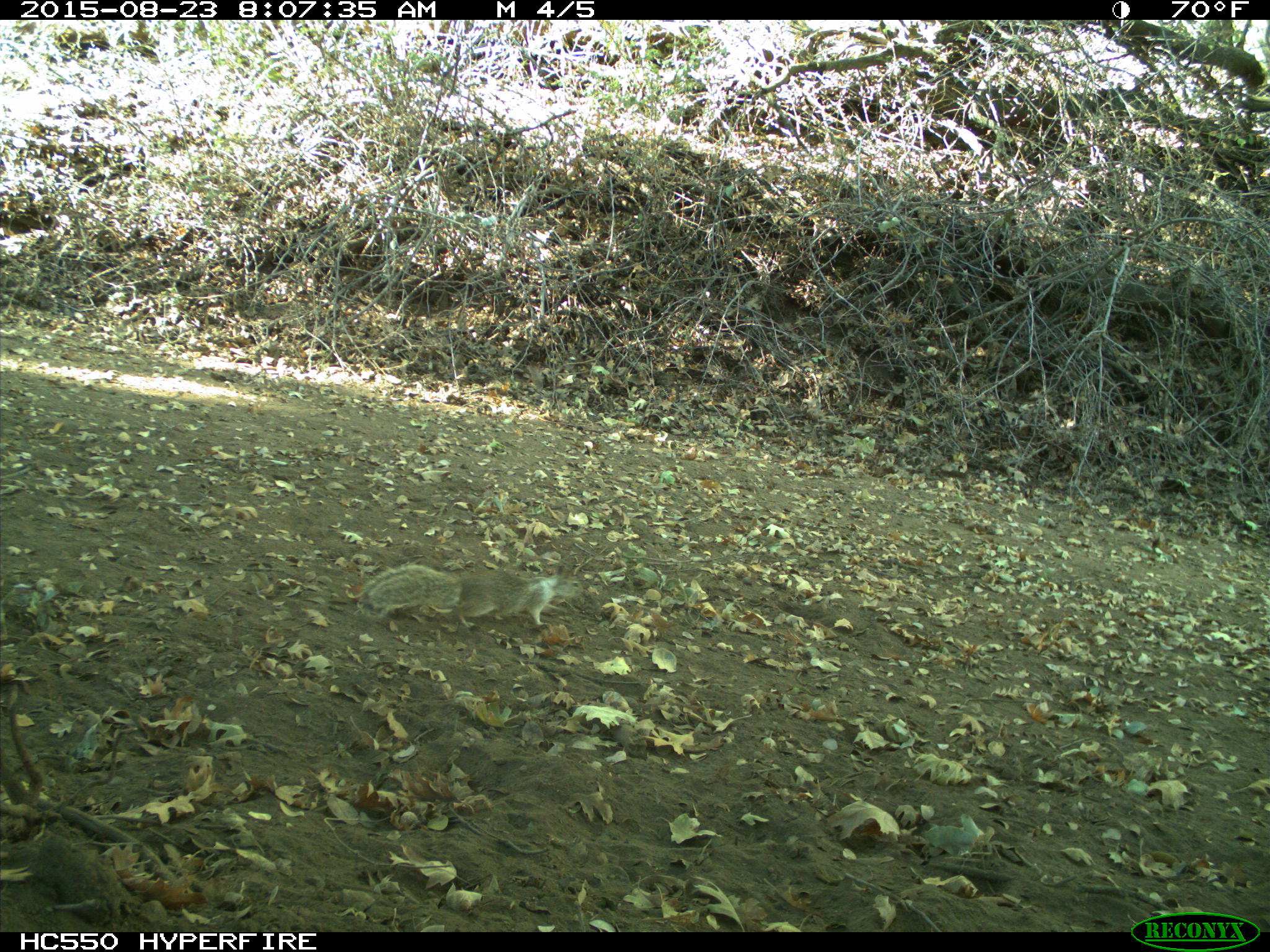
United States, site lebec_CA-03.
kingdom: Animalia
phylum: Chordata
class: Mammalia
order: Rodentia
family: Sciuridae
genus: Otospermophilus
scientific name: Otospermophilus beecheyi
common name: california ground squirrel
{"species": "Otospermophilus beecheyi (california ground squirrel)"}